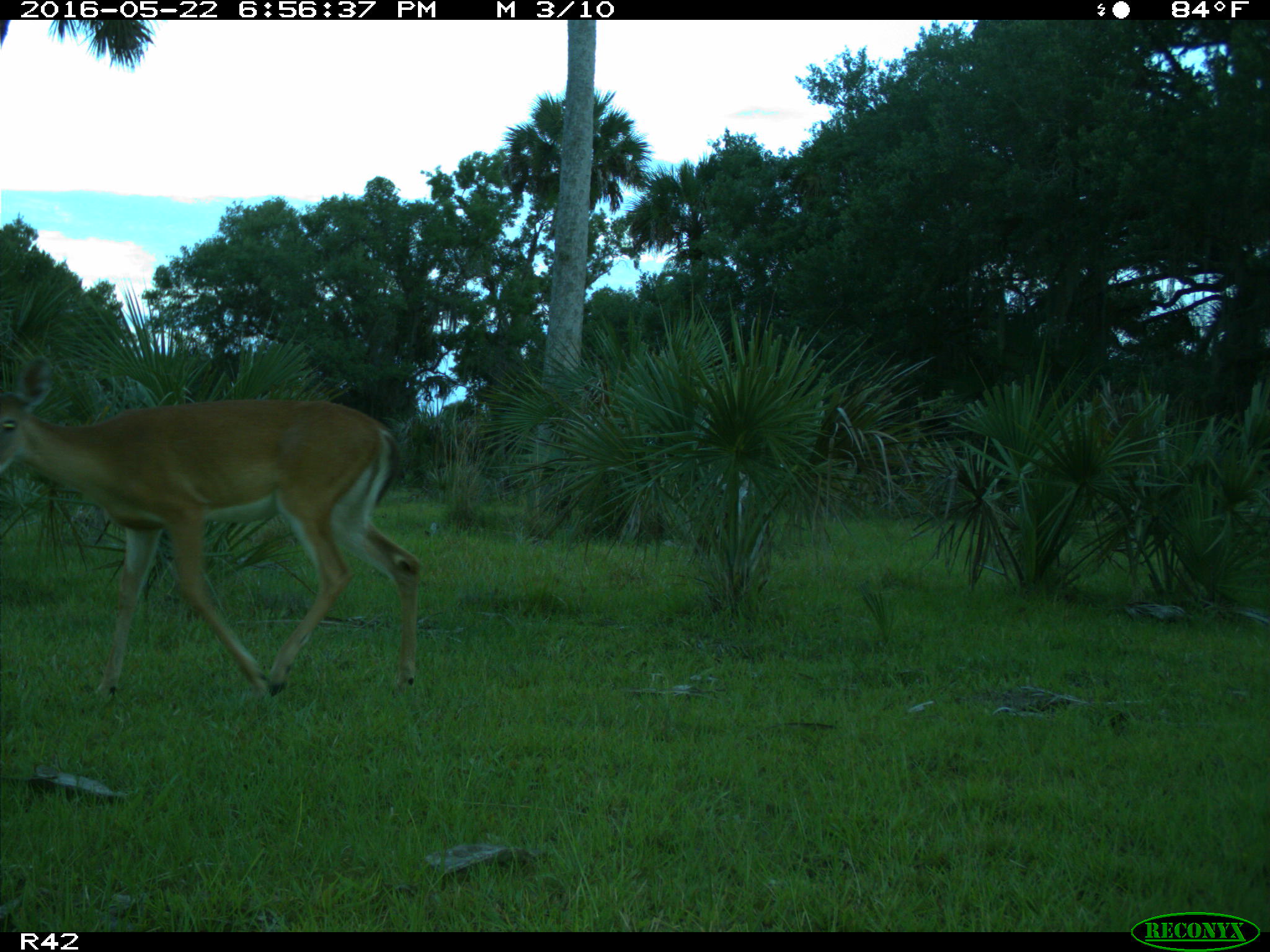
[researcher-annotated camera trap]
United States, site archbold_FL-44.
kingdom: Animalia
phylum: Chordata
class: Mammalia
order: Artiodactyla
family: Cervidae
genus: Odocoileus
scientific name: Odocoileus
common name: deer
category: unidentified deer